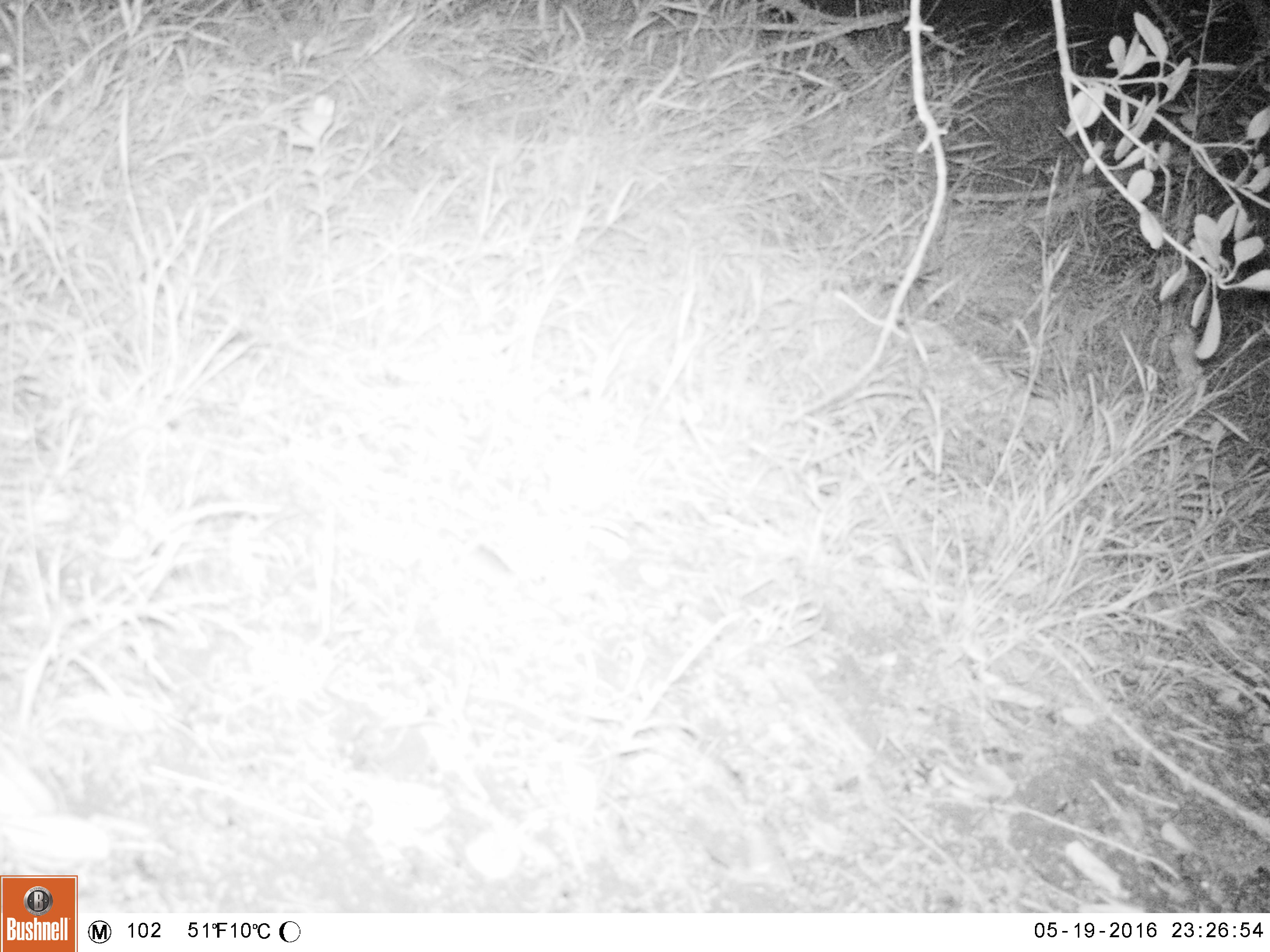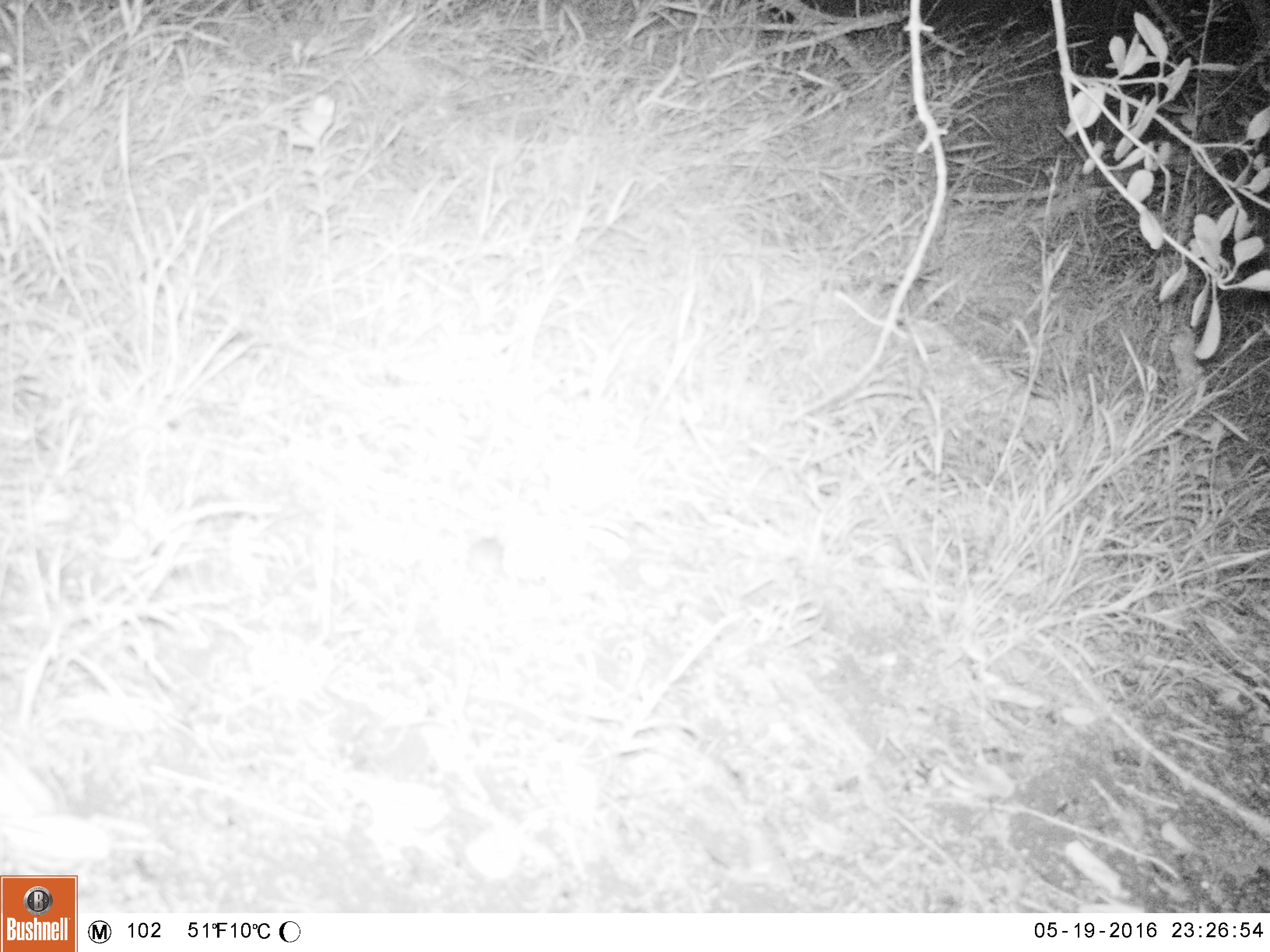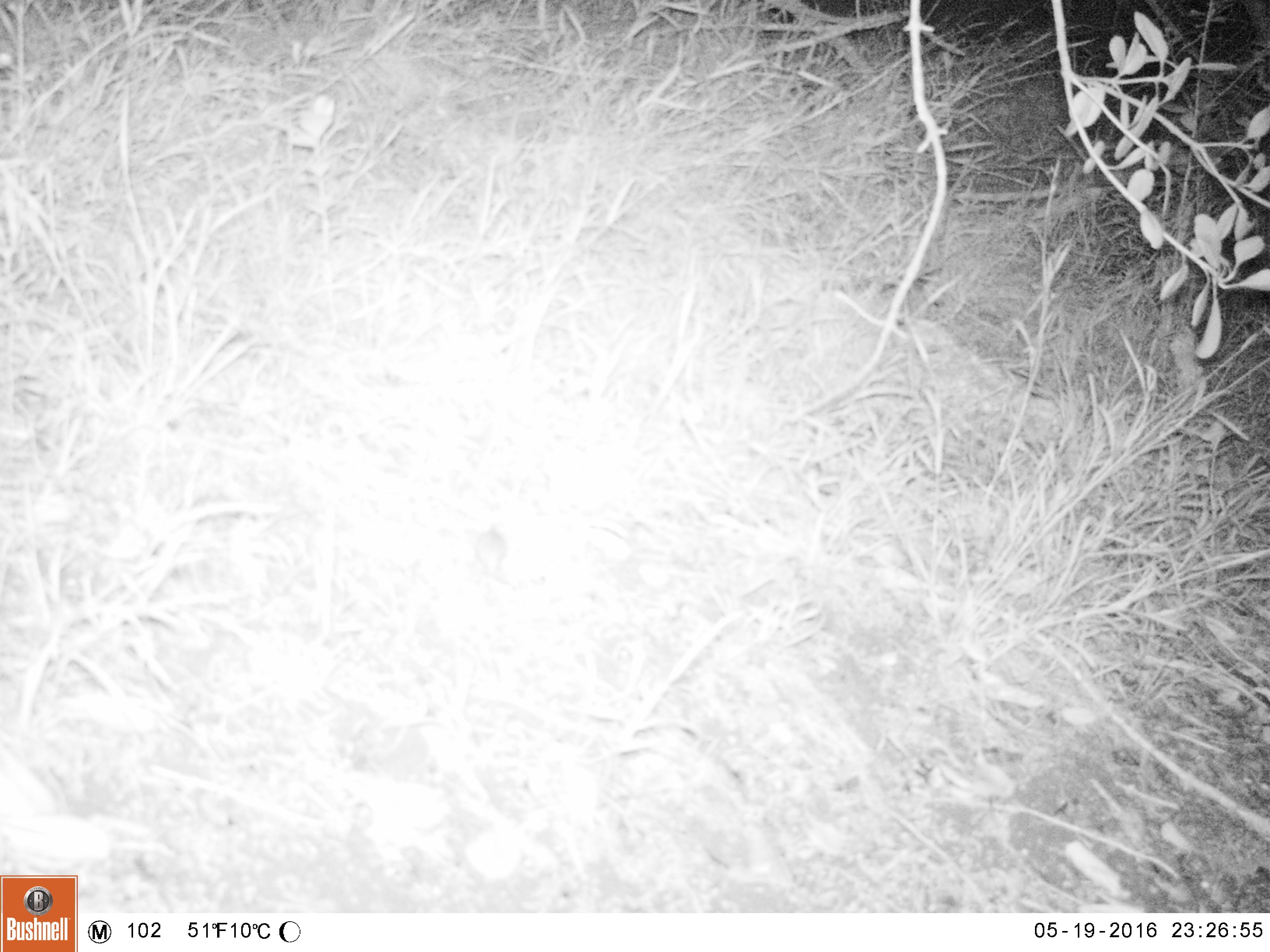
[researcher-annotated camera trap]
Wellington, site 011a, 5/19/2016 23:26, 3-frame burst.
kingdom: Animalia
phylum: Chordata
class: Mammalia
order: Rodentia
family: Muridae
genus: Mus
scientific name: Mus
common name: mouse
Mouse (Mus).